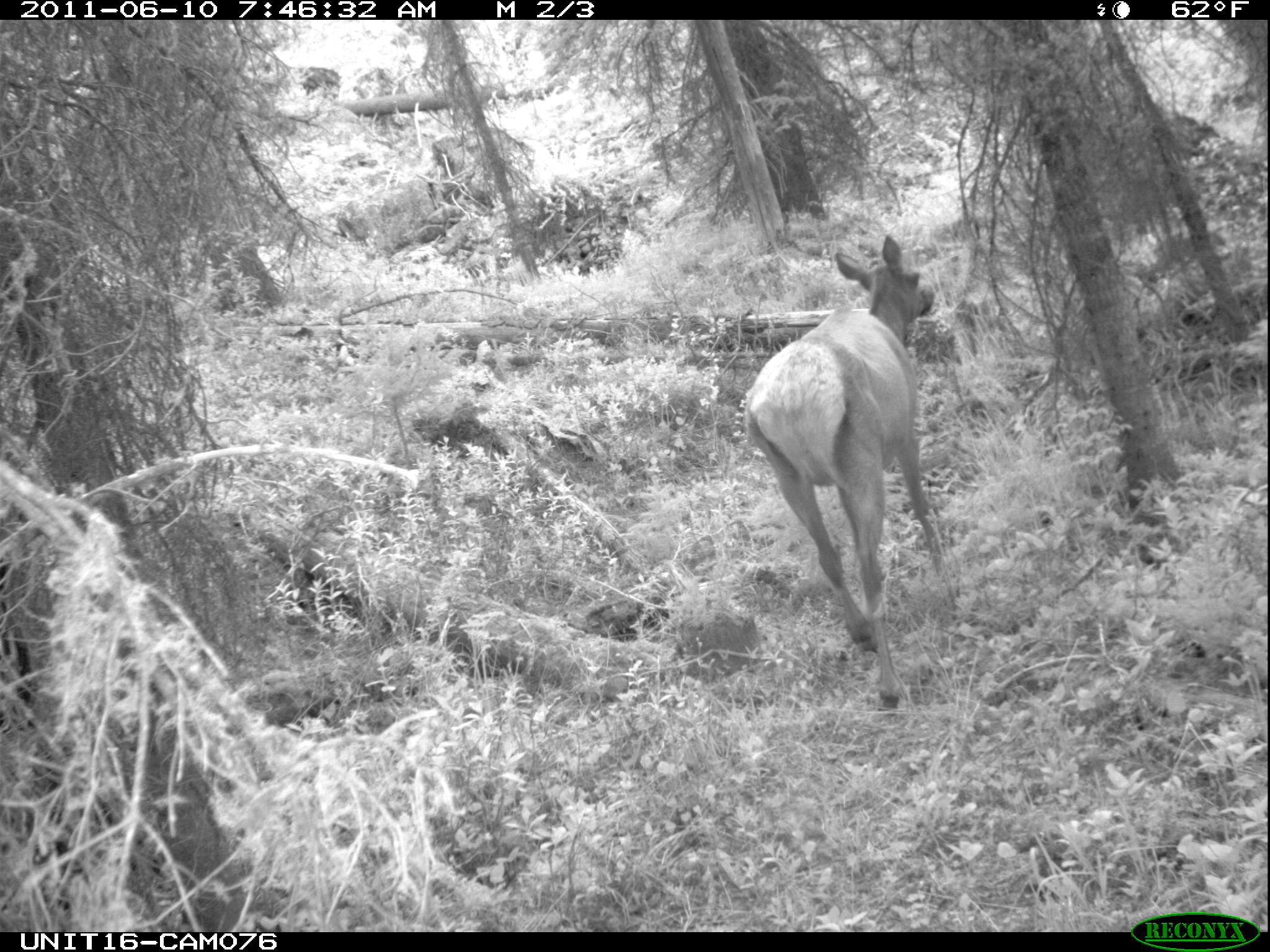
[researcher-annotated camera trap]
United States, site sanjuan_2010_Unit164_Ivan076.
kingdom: Animalia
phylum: Chordata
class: Mammalia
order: Artiodactyla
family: Cervidae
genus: Cervus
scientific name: Cervus elaphus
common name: red deer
Cervus elaphus (red deer).